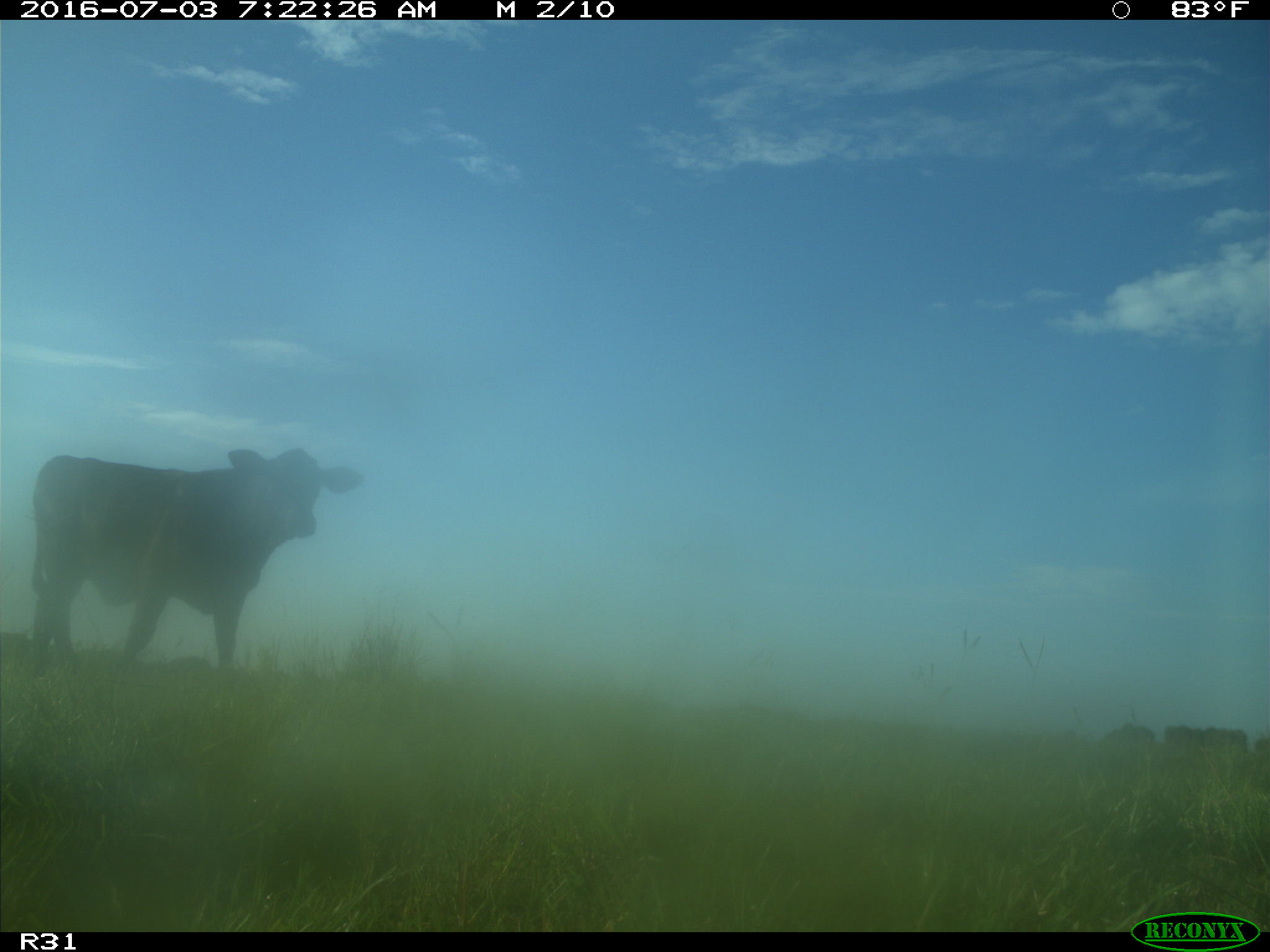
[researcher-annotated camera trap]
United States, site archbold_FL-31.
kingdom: Animalia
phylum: Chordata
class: Mammalia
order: Artiodactyla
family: Bovidae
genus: Bos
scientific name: Bos taurus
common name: domestic cow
Bos taurus (domestic cow).